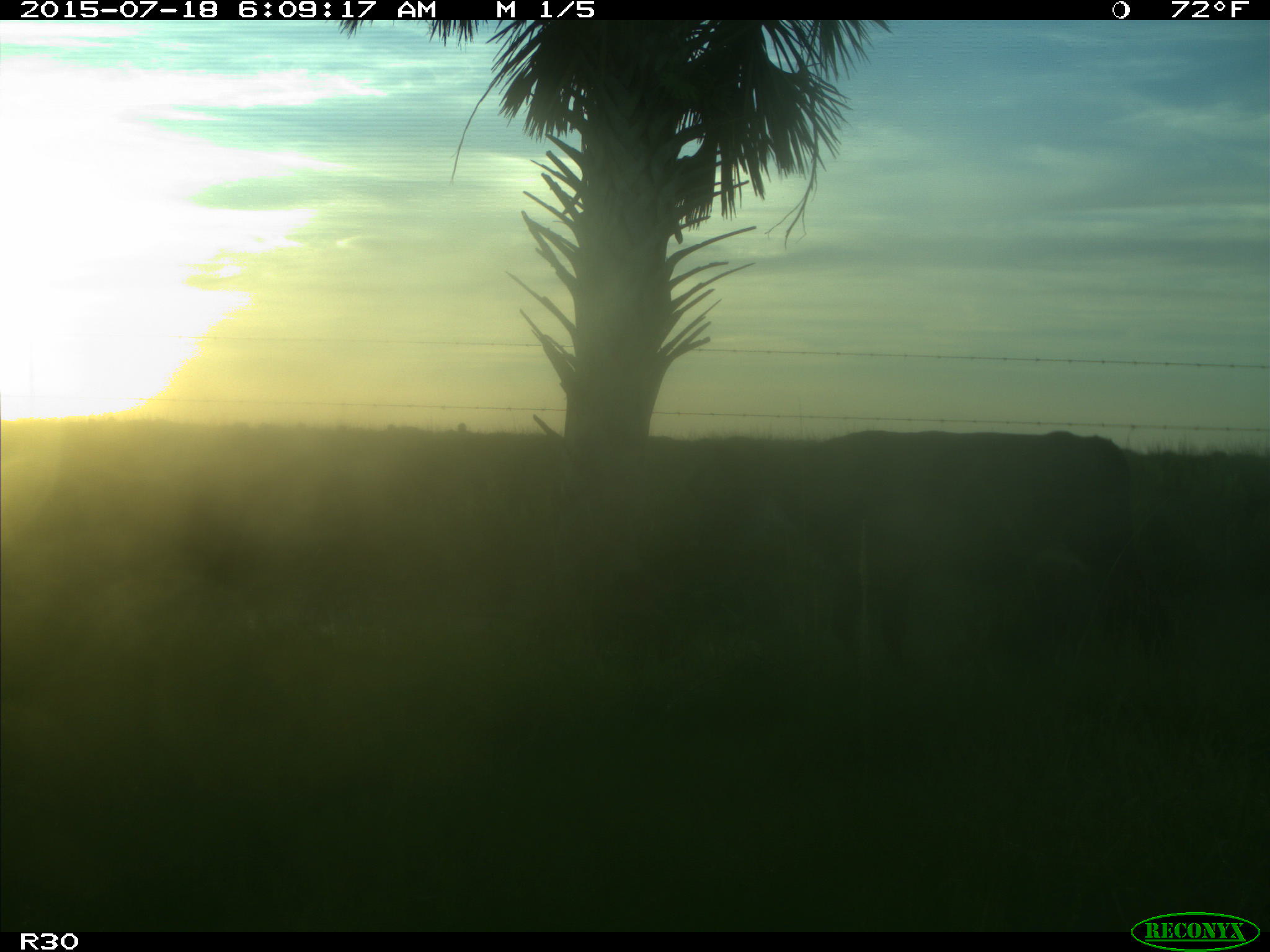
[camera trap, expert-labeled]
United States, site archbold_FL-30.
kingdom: Animalia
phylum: Chordata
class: Mammalia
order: Artiodactyla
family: Bovidae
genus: Bos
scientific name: Bos taurus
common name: domestic cow